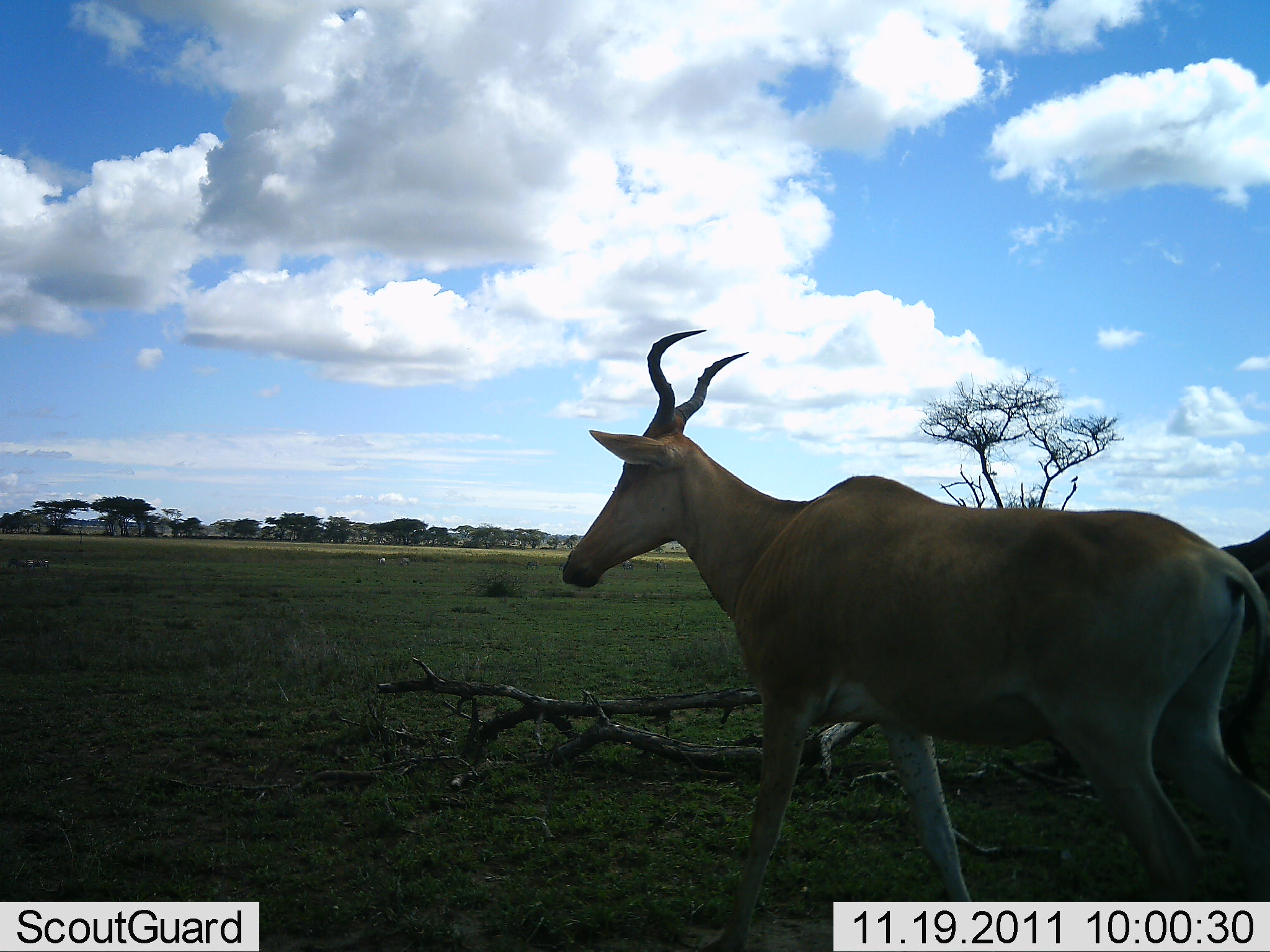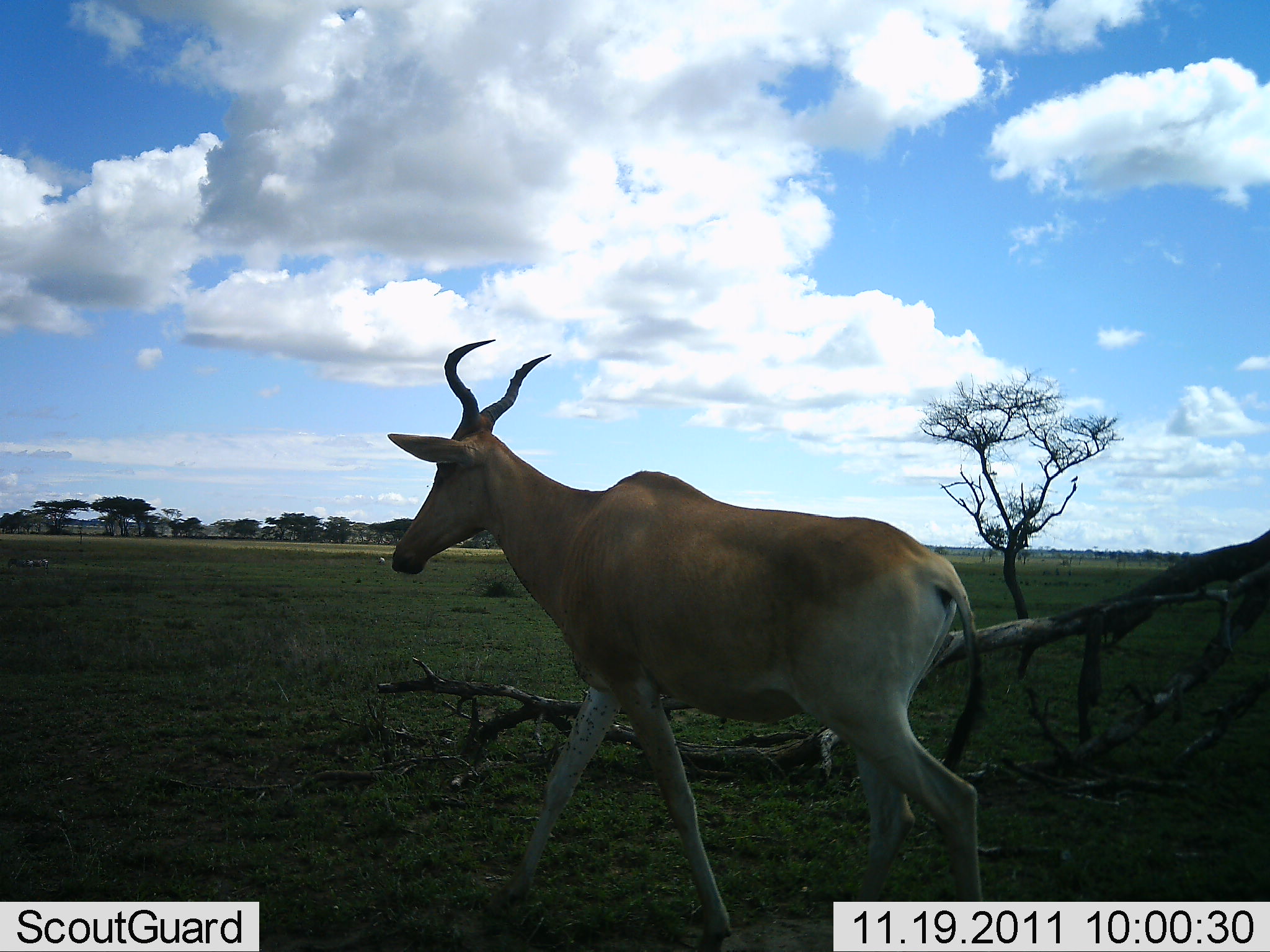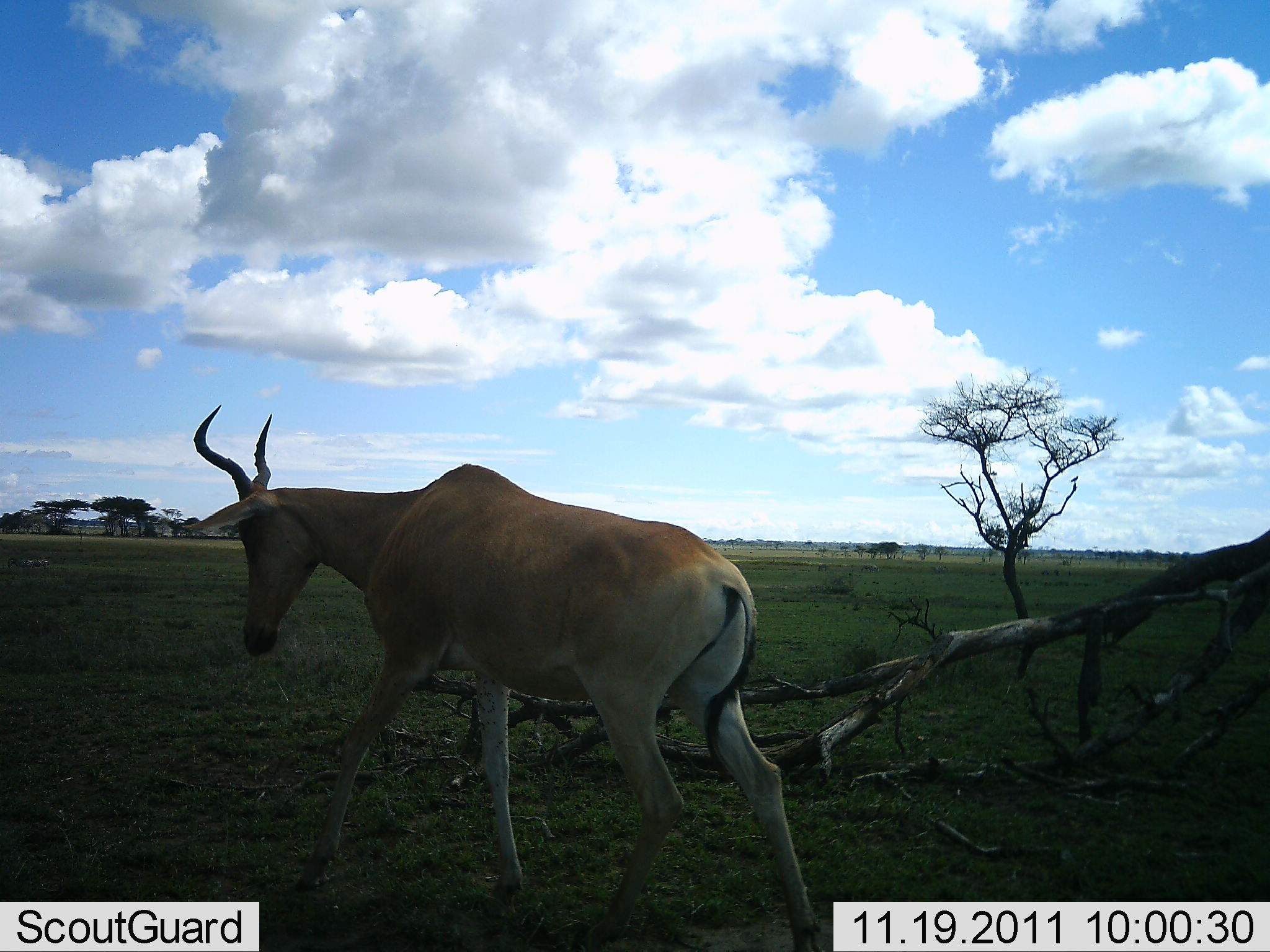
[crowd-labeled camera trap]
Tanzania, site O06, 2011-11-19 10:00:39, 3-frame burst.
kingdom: Animalia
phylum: Chordata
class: Mammalia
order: Artiodactyla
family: Bovidae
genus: Alcelaphus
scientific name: Alcelaphus buselaphus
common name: hartebeest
Hartebeest (Alcelaphus buselaphus), count 1. Behavior (volunteer vote fractions): standing 0%, resting 0%, moving 100%, interacting 0%. Young present (vote fraction): 0%. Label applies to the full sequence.